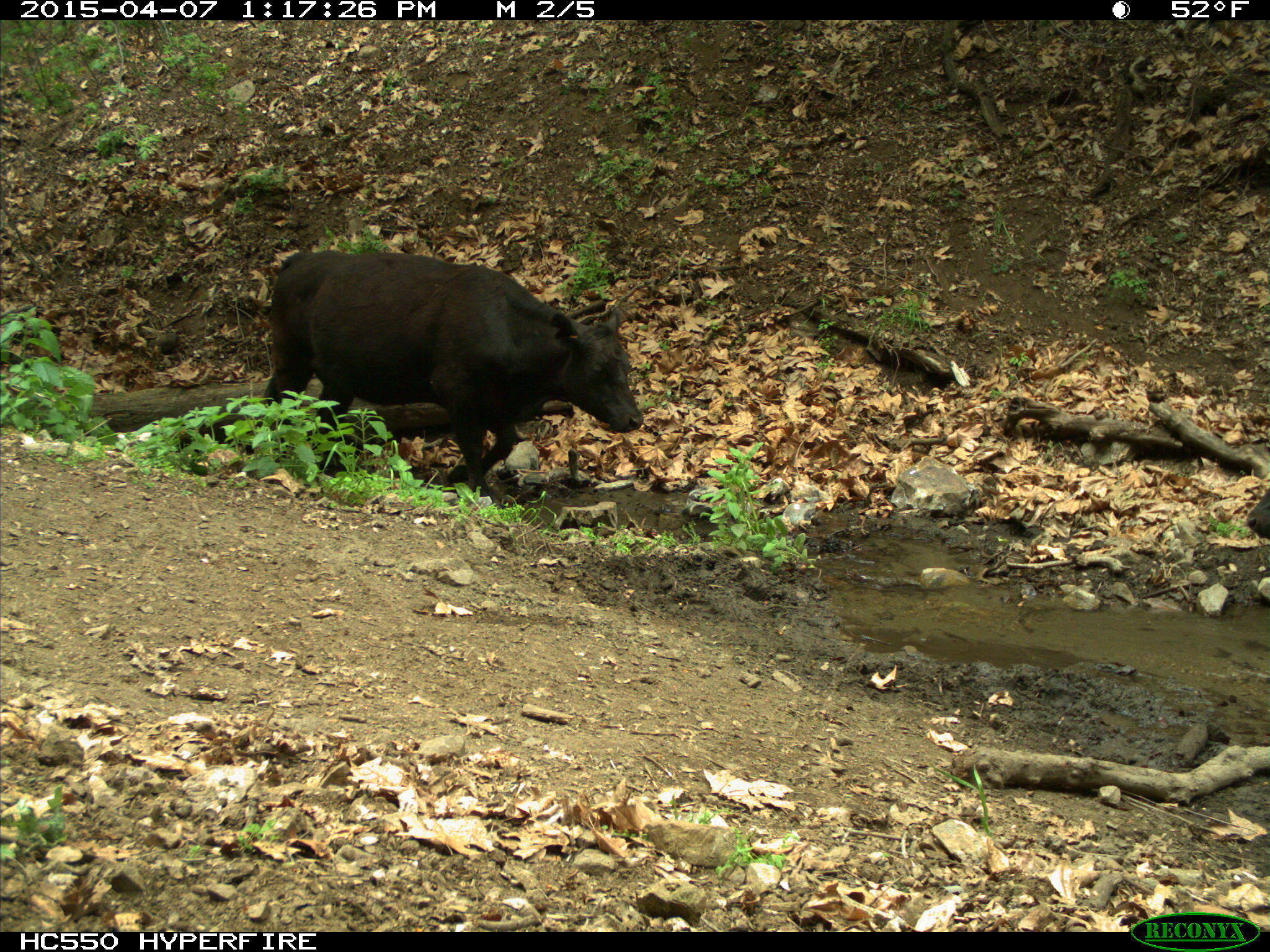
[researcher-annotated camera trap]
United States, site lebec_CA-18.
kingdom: Animalia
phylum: Chordata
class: Mammalia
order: Artiodactyla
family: Bovidae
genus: Bos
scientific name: Bos taurus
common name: domestic cow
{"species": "Bos taurus (domestic cow)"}